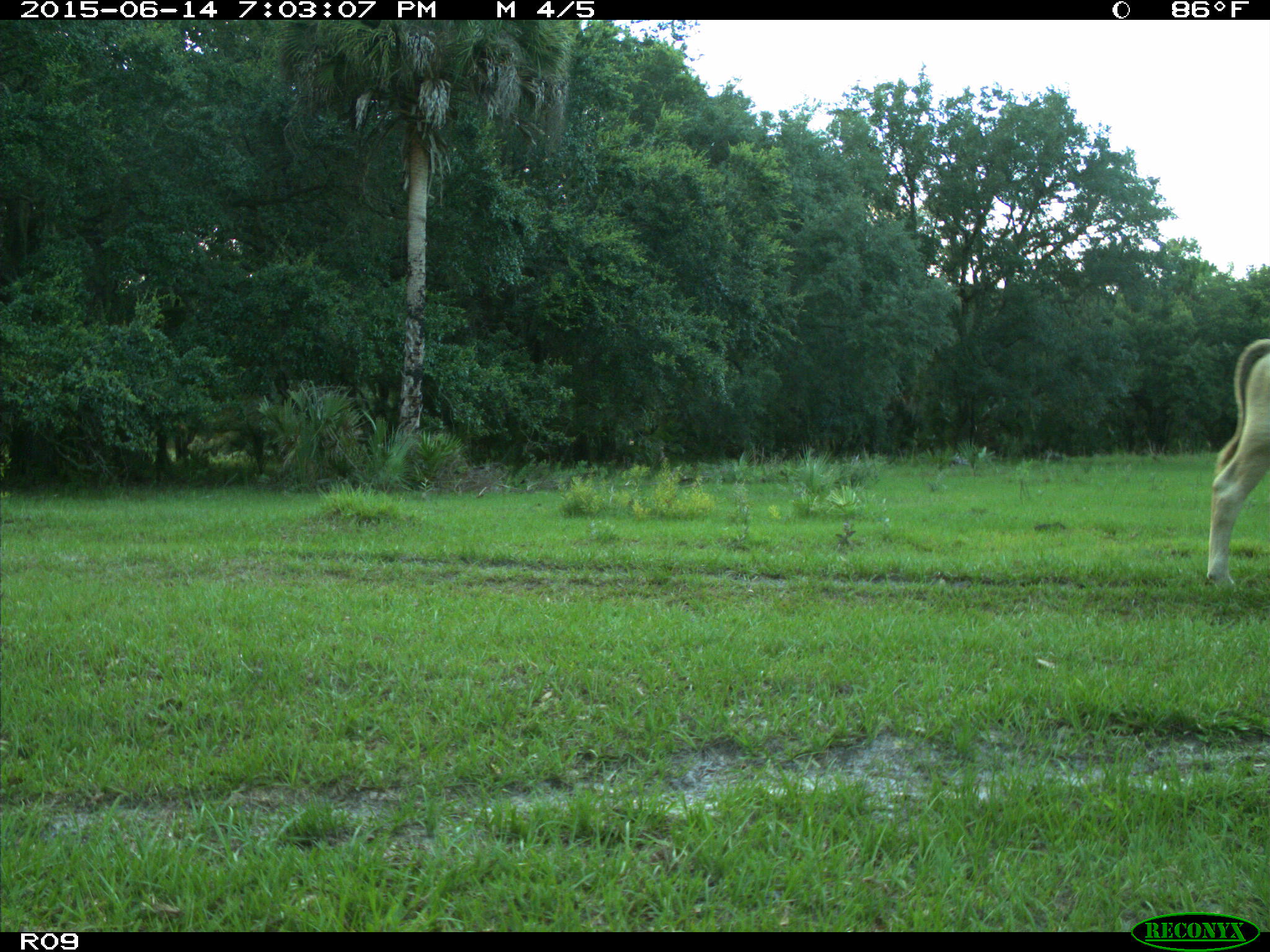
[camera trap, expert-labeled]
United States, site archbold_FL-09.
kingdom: Animalia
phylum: Chordata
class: Mammalia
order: Artiodactyla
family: Bovidae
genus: Bos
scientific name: Bos taurus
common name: domestic cow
Bos taurus (domestic cow).